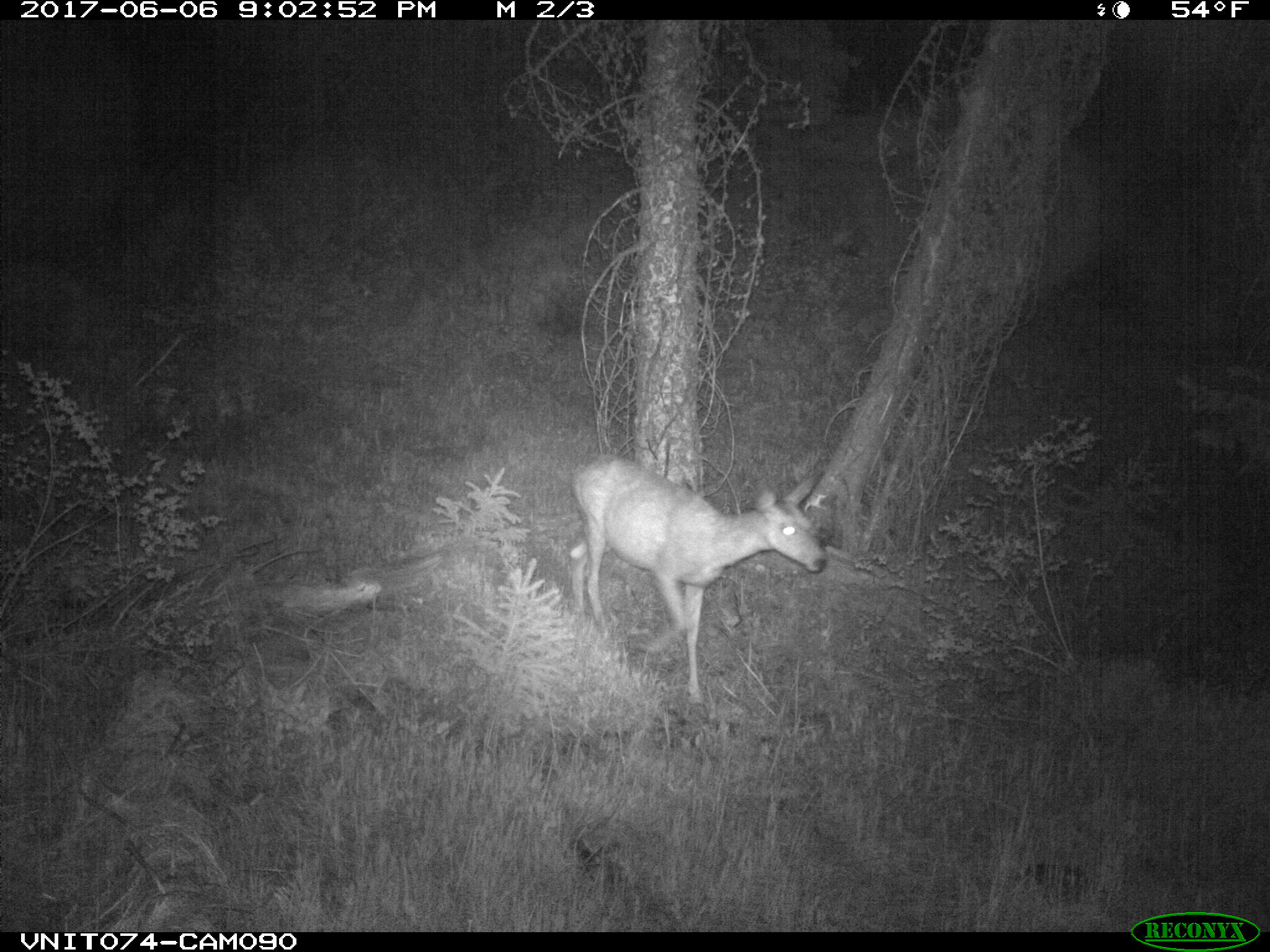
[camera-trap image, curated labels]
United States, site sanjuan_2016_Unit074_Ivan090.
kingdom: Animalia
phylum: Chordata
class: Mammalia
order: Artiodactyla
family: Cervidae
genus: Odocoileus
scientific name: Odocoileus hemionus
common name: mule deer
Odocoileus hemionus (mule deer).